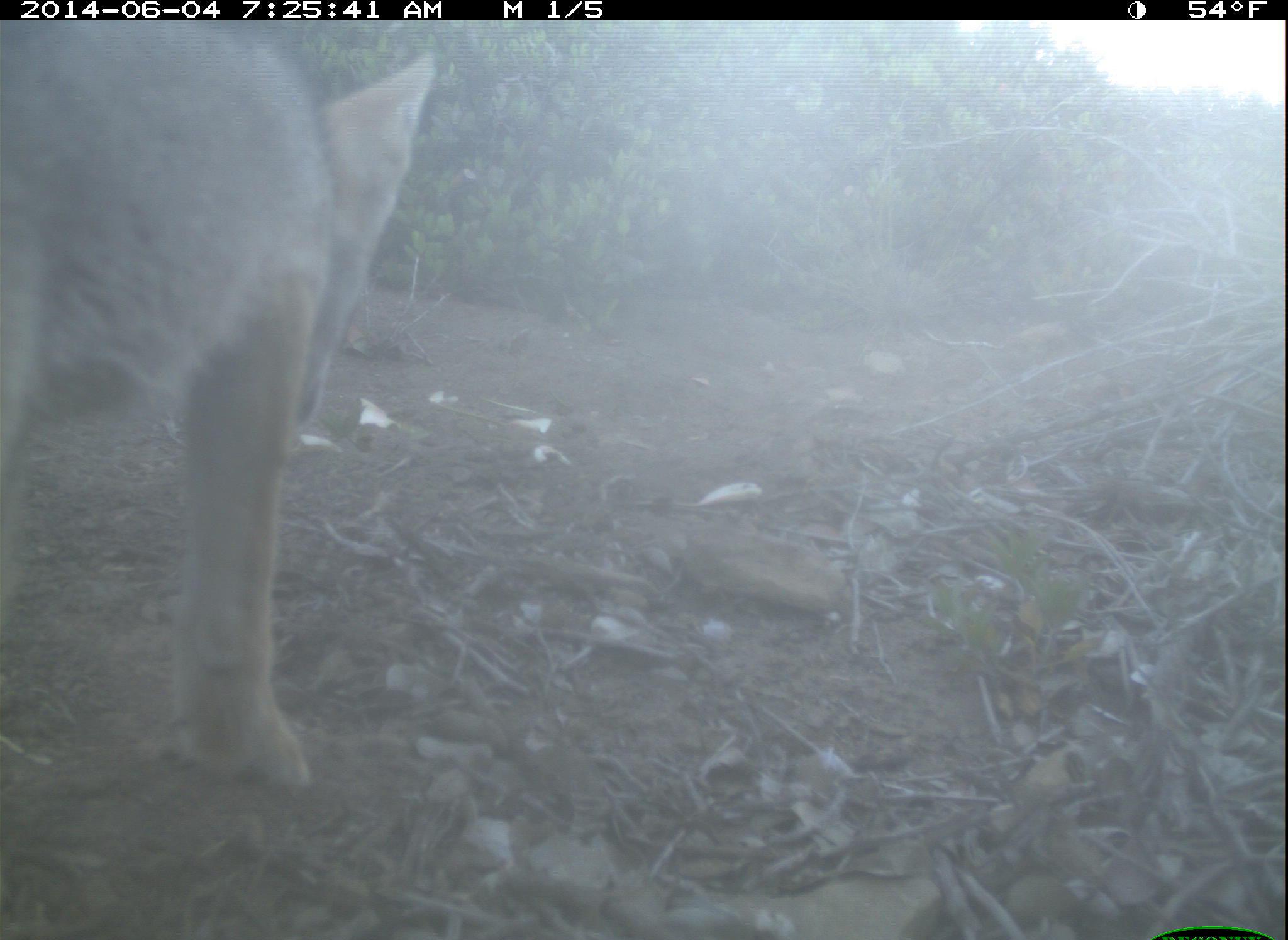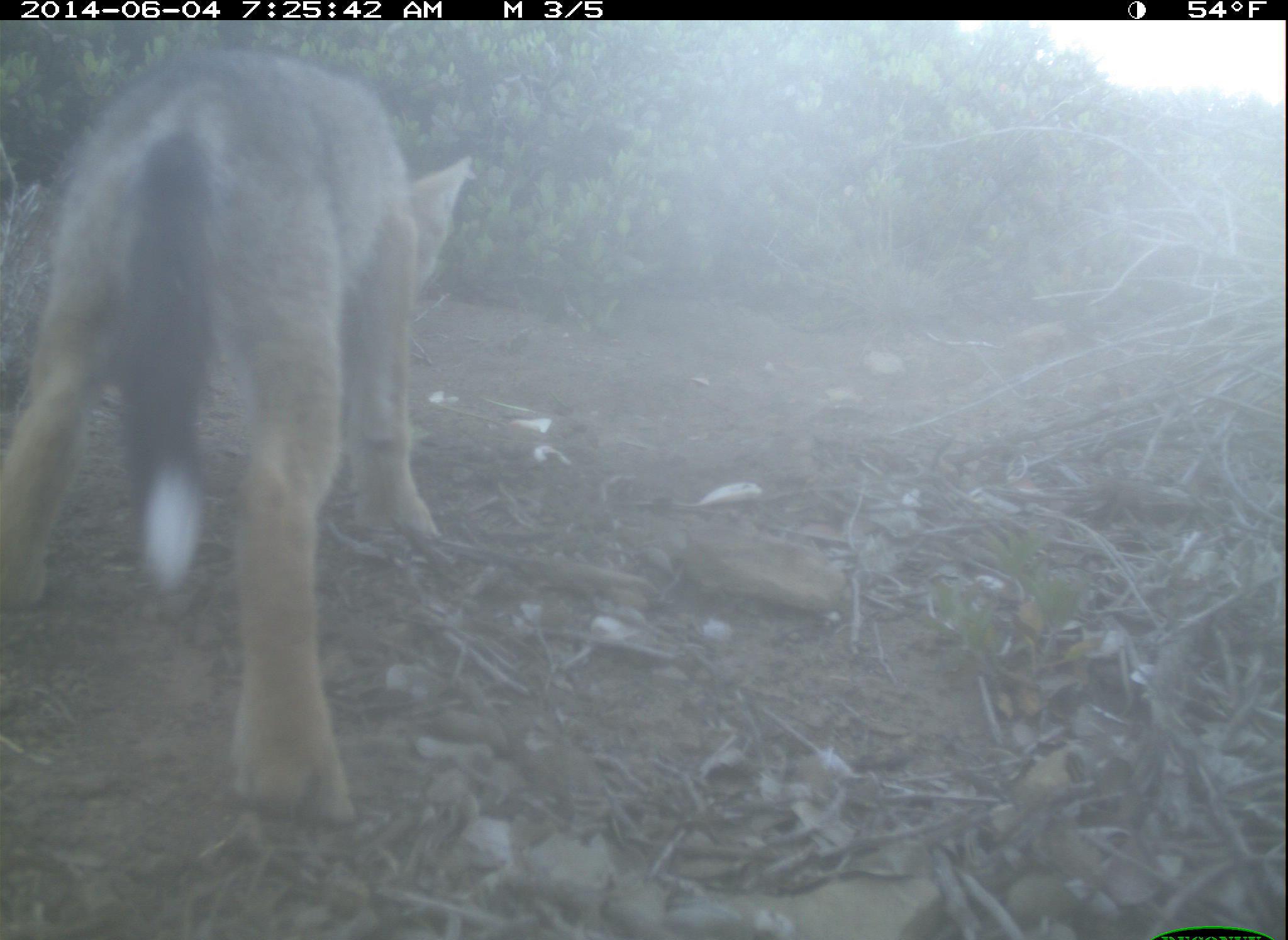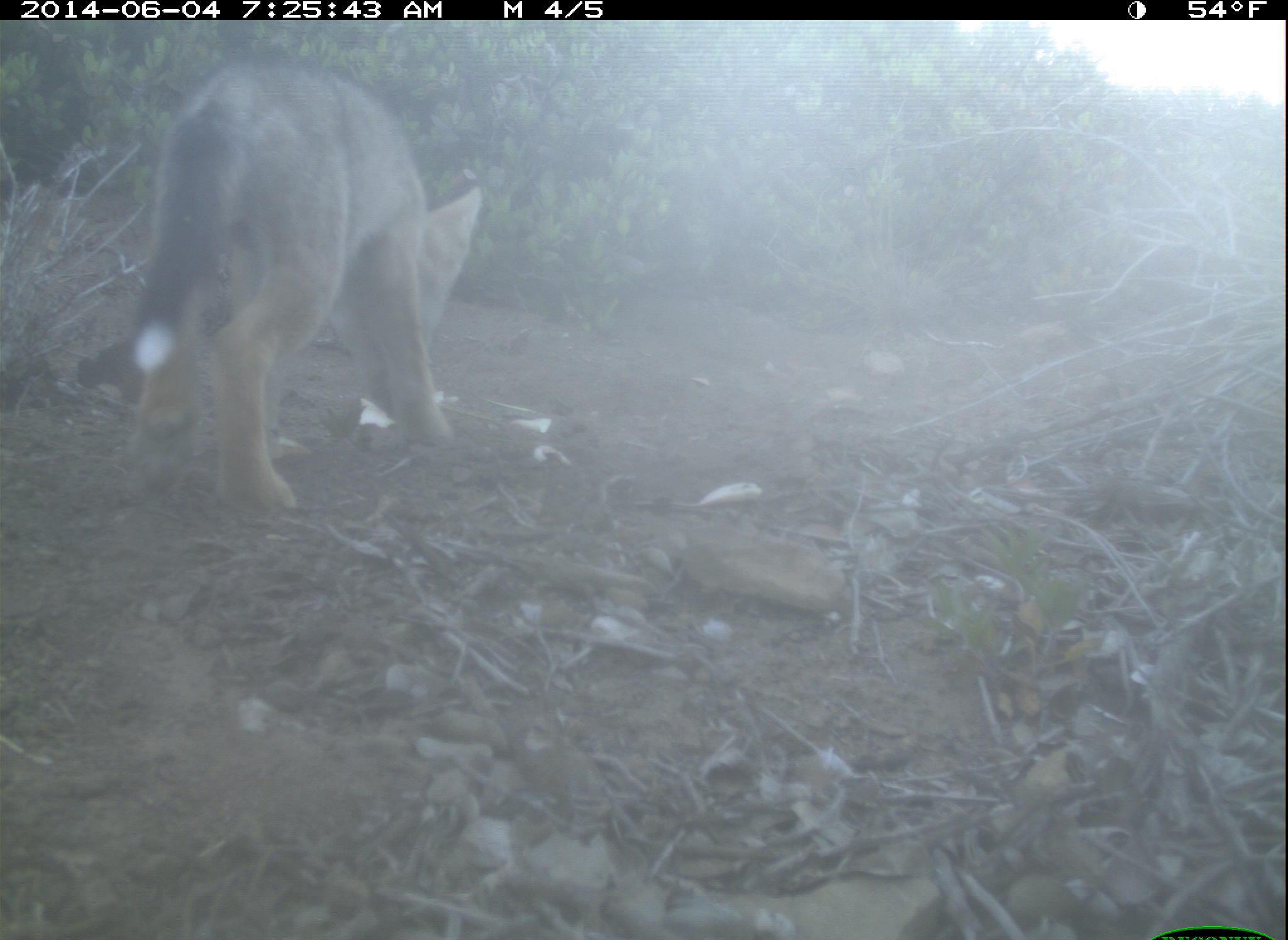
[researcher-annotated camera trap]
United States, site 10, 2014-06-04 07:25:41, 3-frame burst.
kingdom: Animalia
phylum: Chordata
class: Mammalia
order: Carnivora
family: Canidae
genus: Urocyon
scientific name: Urocyon cinereoargenteus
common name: gray fox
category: fox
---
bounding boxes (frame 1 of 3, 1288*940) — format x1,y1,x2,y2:
fox: 0,21,433,790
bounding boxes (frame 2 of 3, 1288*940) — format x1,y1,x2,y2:
fox: 1,43,475,830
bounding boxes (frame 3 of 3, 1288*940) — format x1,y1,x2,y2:
fox: 131,58,483,512